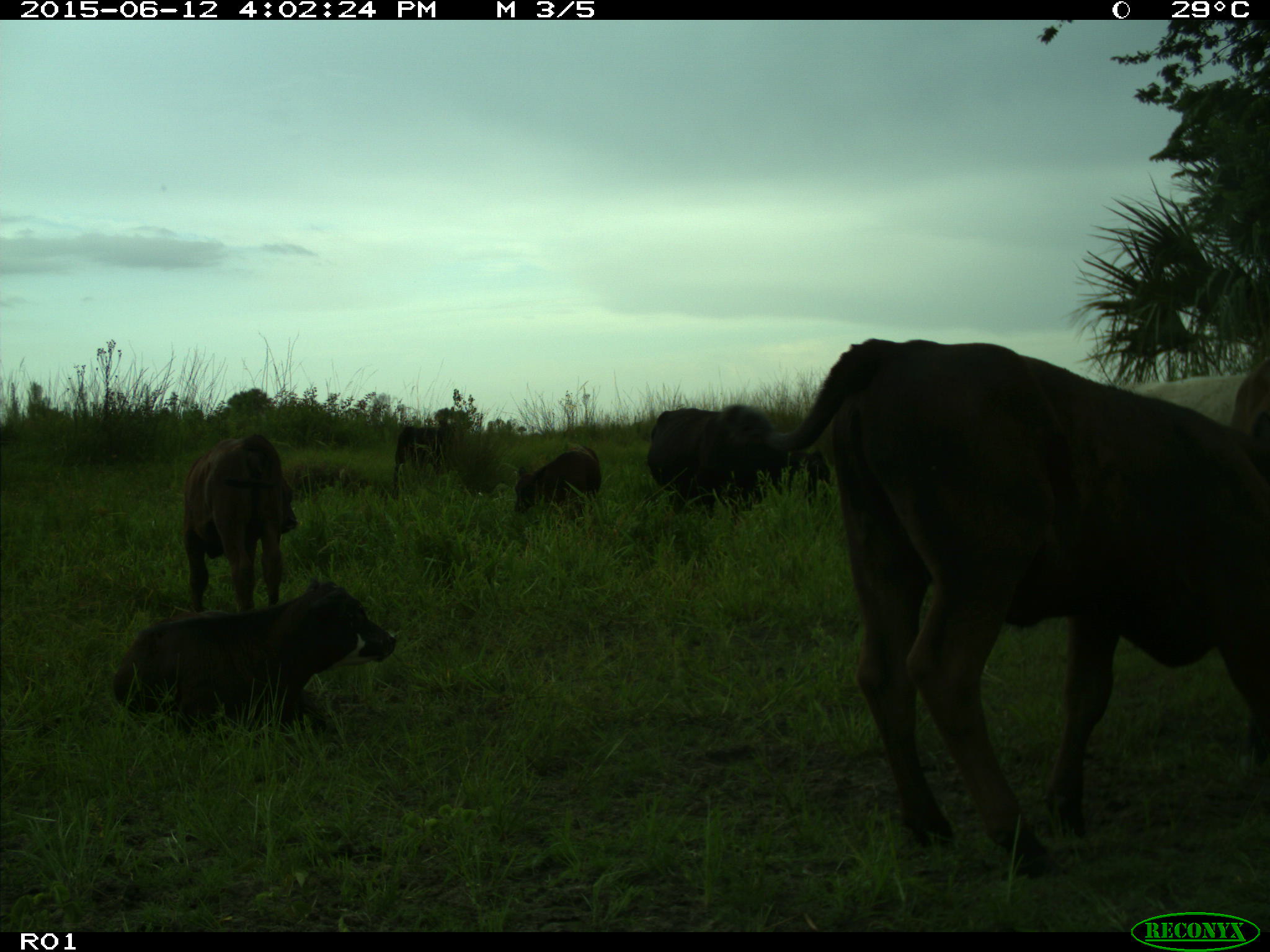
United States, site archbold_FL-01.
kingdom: Animalia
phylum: Chordata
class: Mammalia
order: Artiodactyla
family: Bovidae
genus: Bos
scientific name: Bos taurus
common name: domestic cow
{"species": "Bos taurus (domestic cow)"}